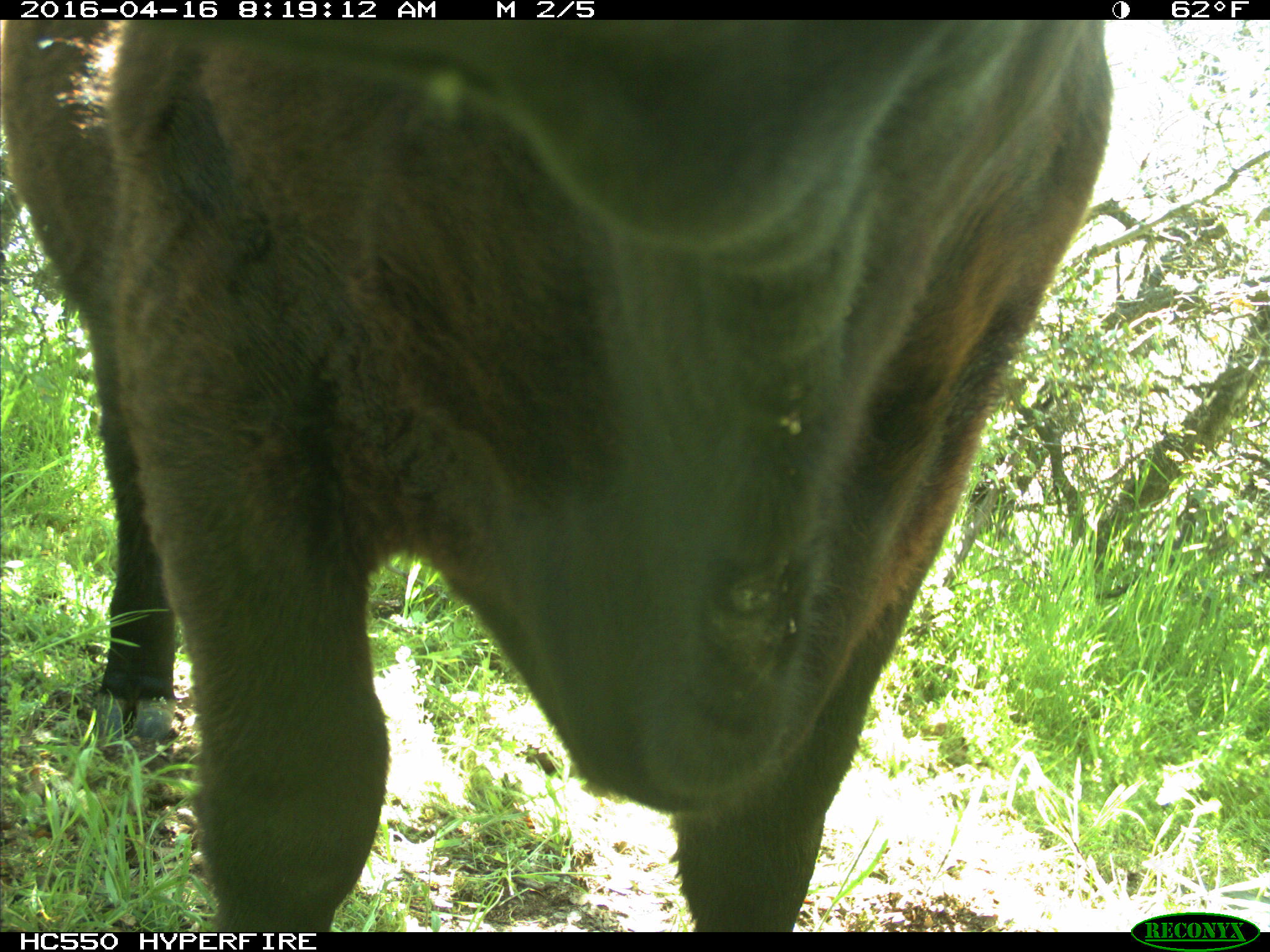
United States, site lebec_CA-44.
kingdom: Animalia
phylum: Chordata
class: Mammalia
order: Artiodactyla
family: Bovidae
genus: Bos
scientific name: Bos taurus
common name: domestic cow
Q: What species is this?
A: Bos taurus (domestic cow).